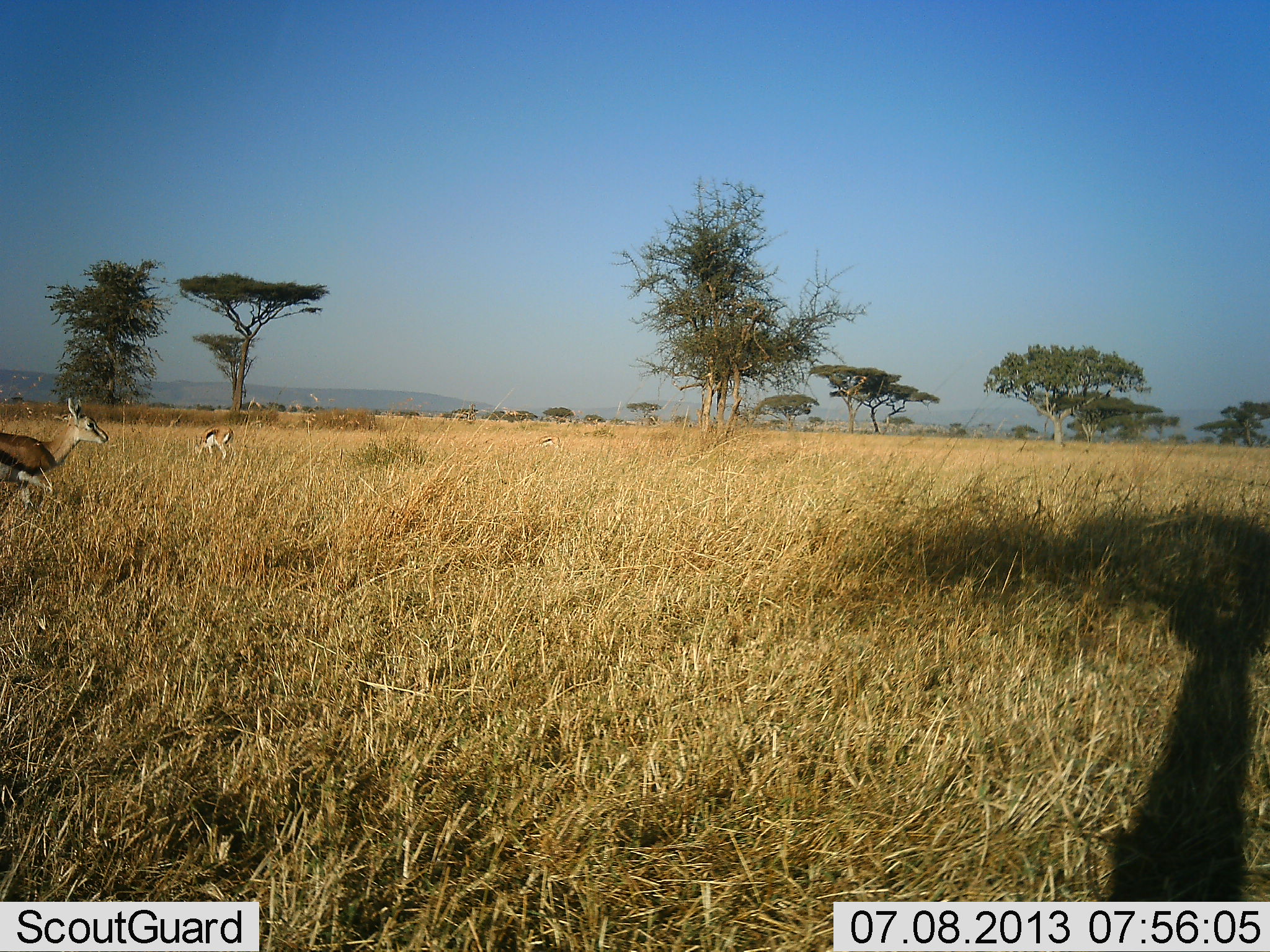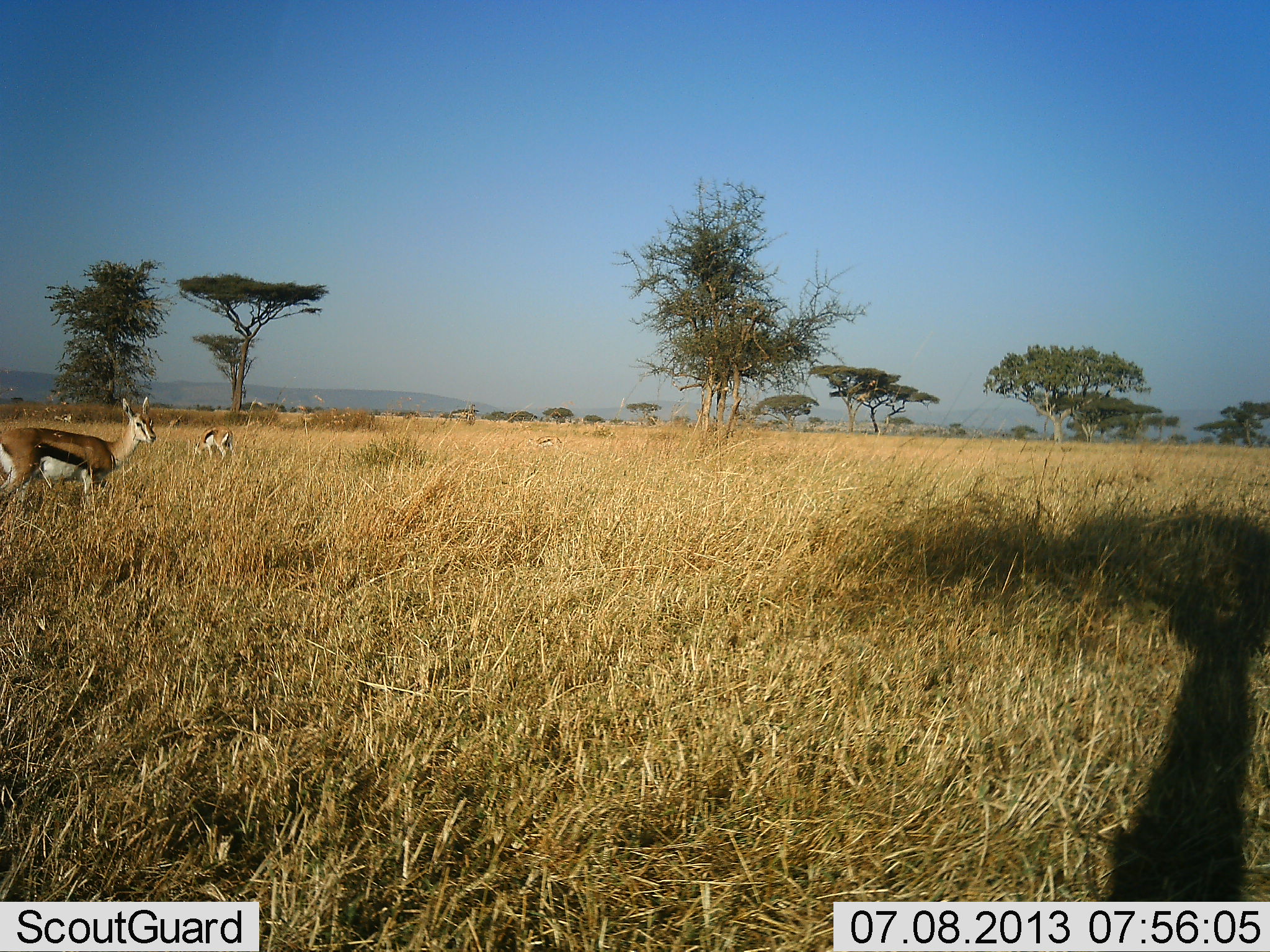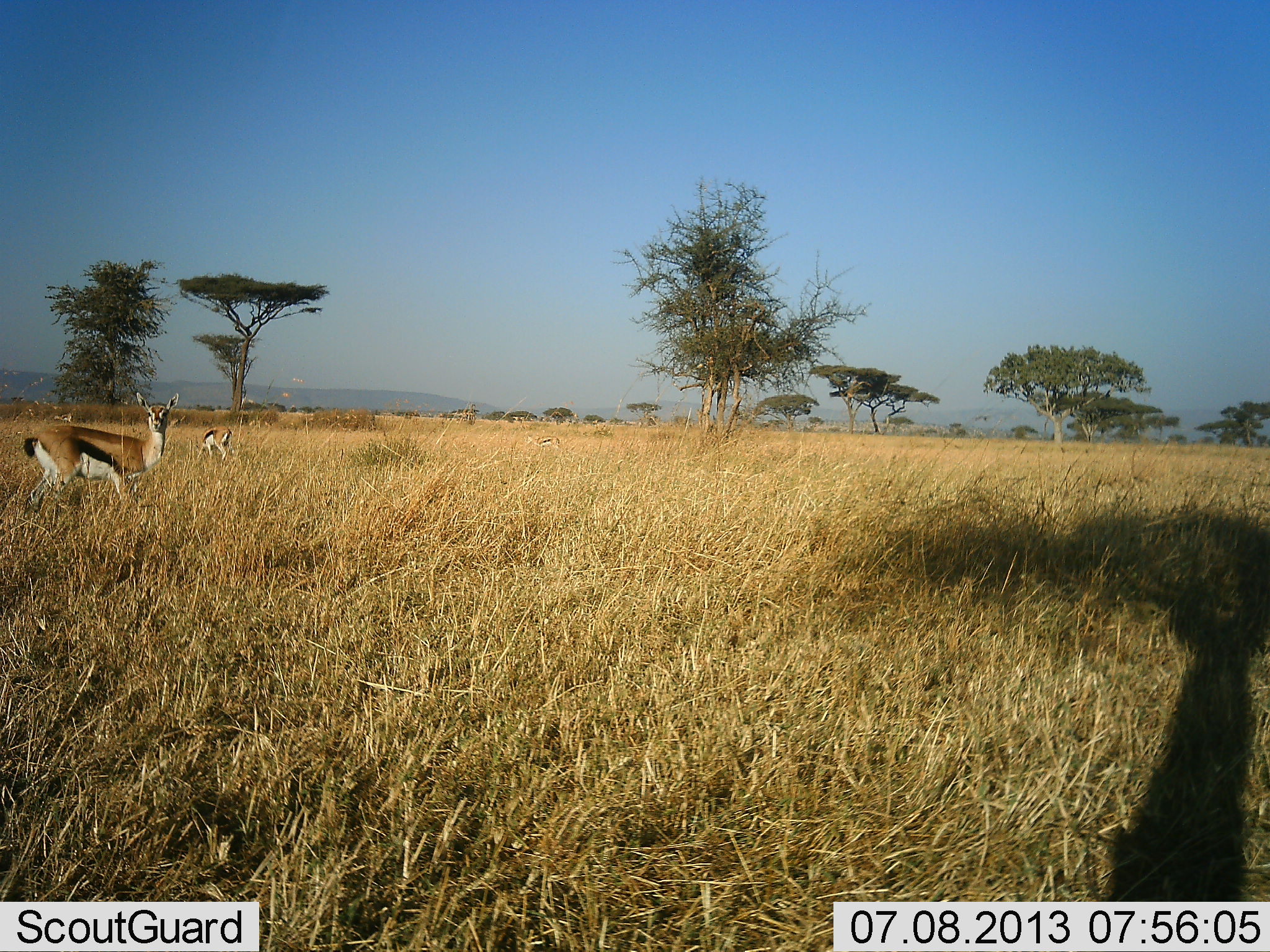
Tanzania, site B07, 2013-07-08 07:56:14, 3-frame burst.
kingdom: Animalia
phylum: Chordata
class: Mammalia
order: Artiodactyla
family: Bovidae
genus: Eudorcas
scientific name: Eudorcas thomsonii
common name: thomson's gazelle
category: gazellethomsons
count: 2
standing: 50%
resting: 0%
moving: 80%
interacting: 0%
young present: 0%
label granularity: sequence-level